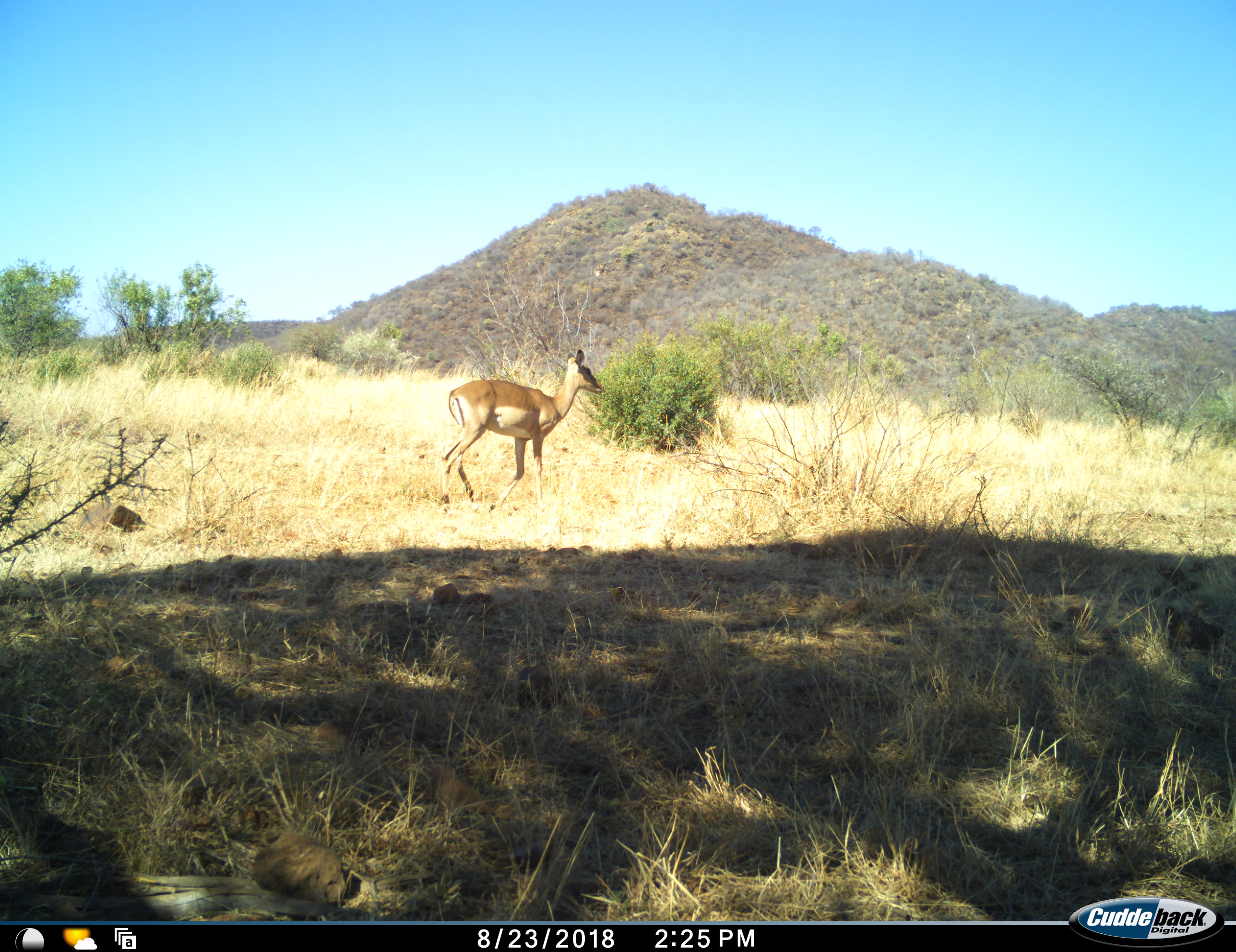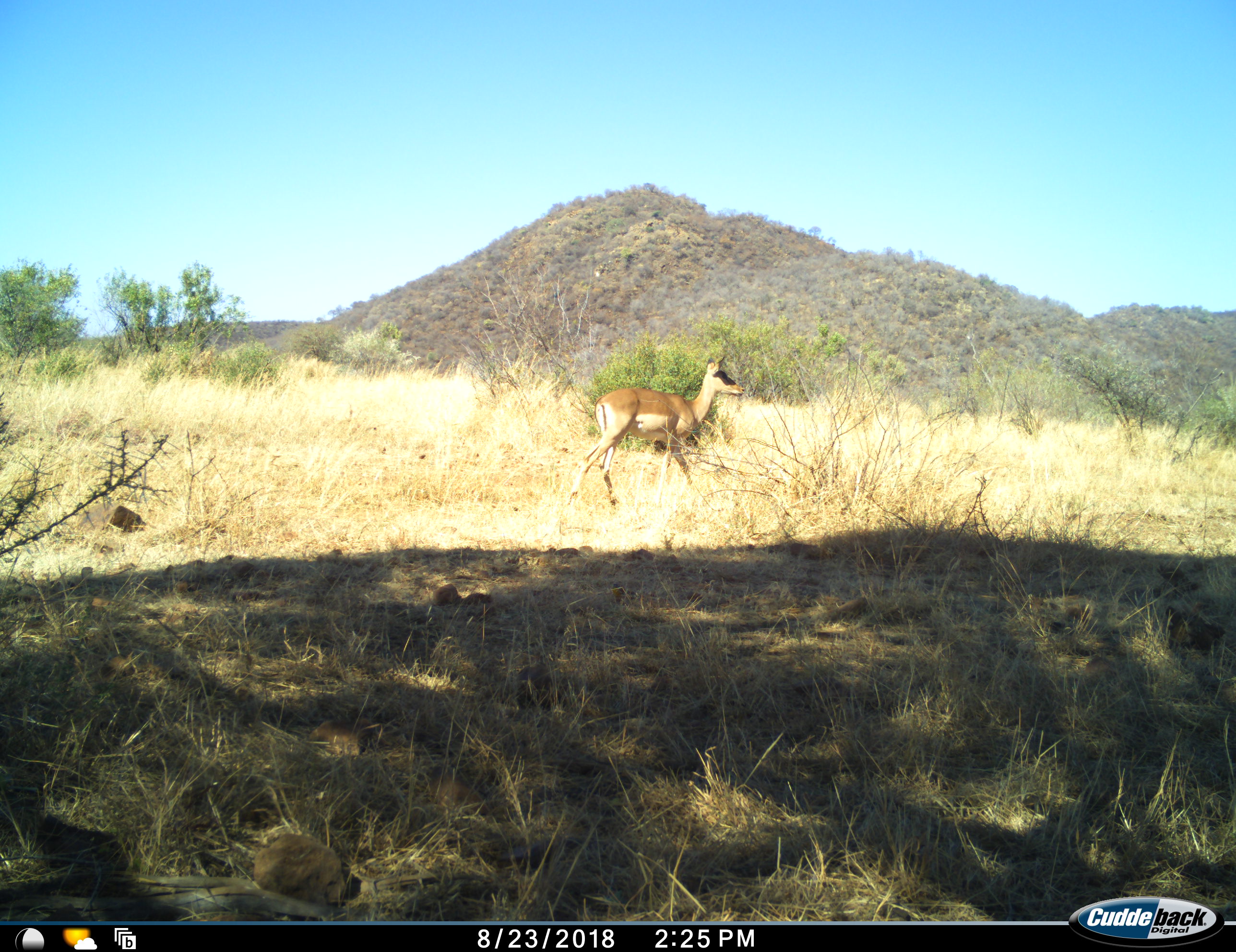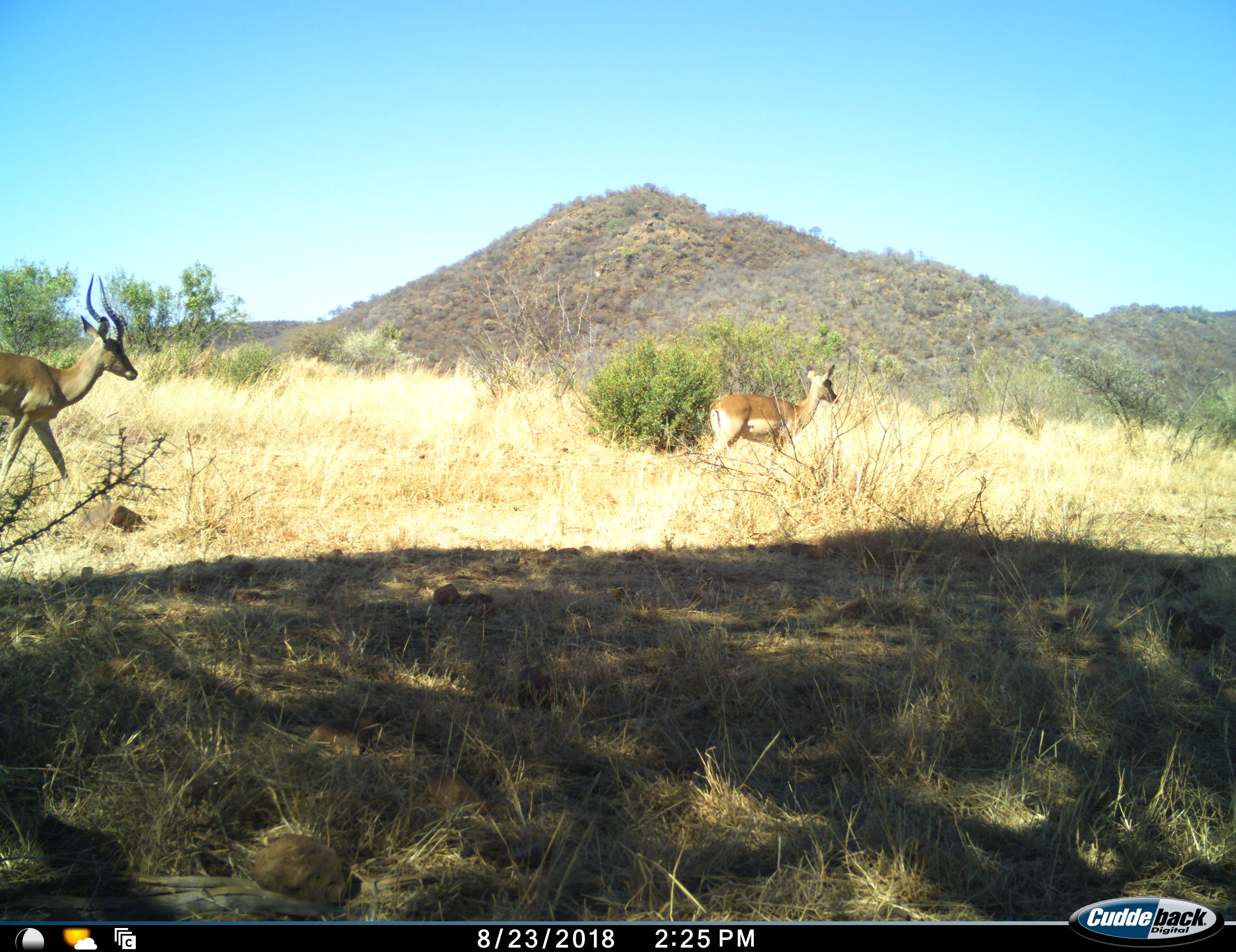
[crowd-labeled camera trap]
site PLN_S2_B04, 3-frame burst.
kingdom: Animalia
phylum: Chordata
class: Mammalia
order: Artiodactyla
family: Bovidae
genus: Aepyceros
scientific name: Aepyceros melampus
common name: impala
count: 2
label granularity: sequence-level